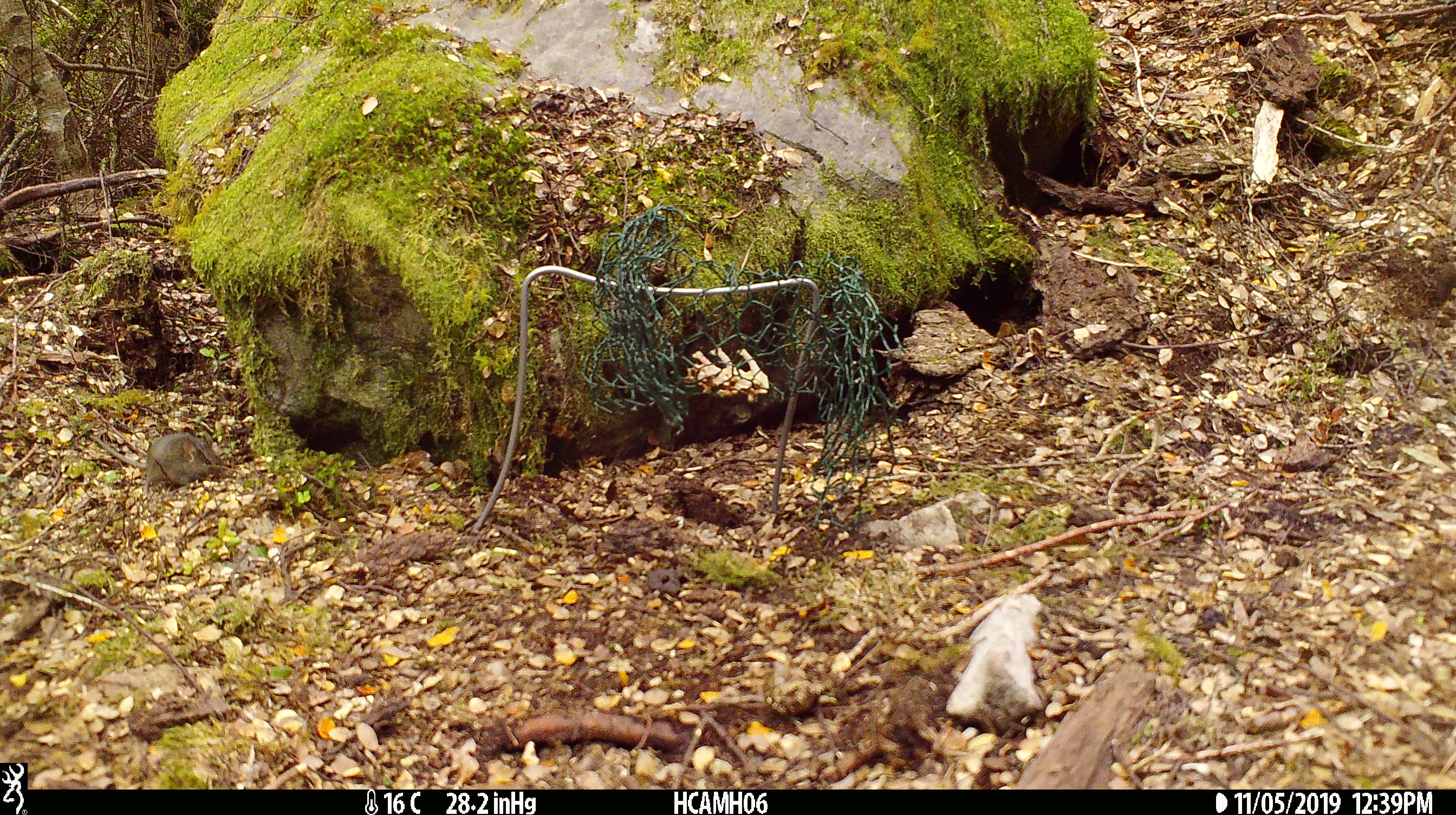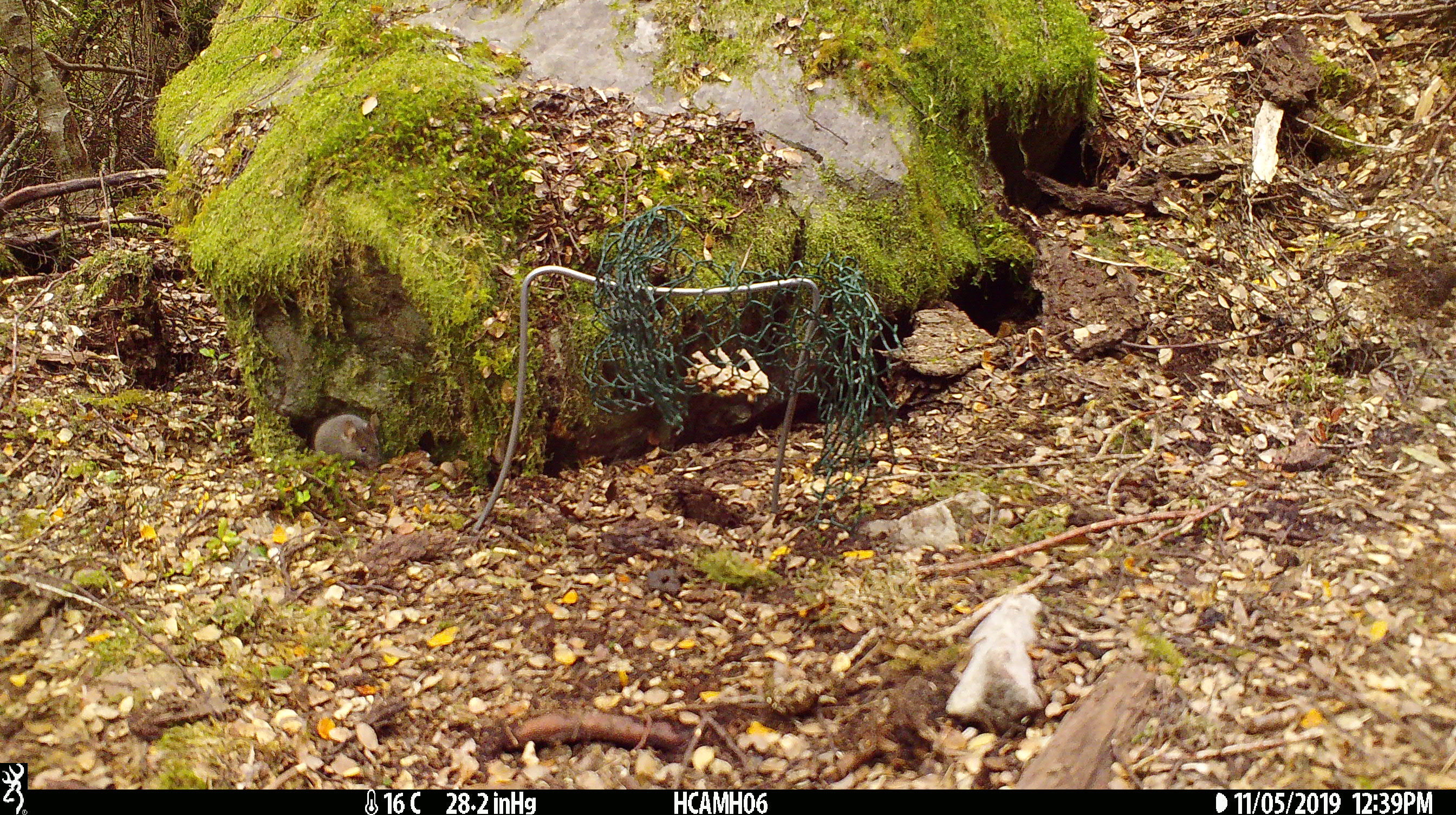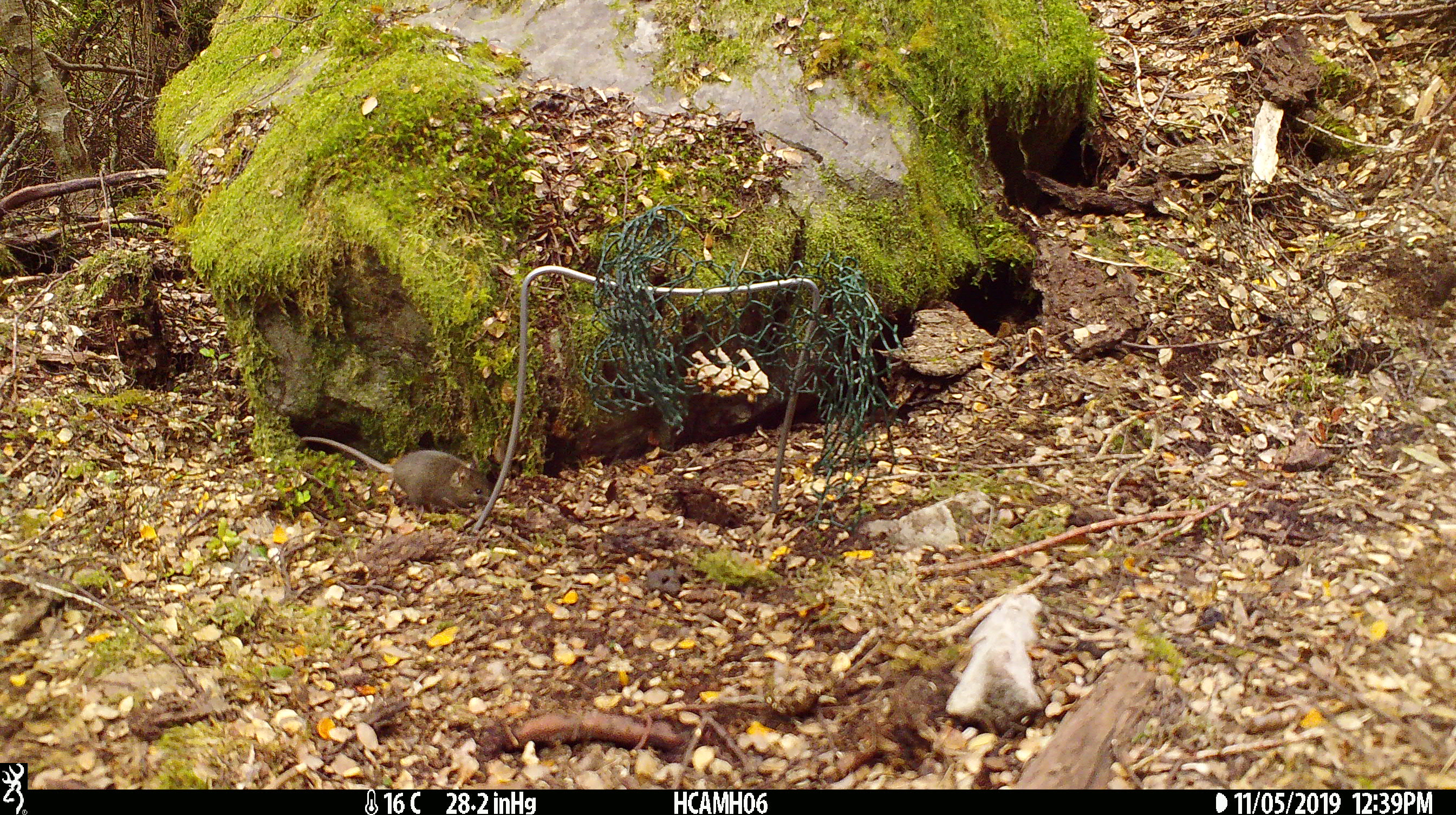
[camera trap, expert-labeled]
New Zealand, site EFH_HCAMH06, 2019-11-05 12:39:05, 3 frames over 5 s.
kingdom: Animalia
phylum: Chordata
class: Mammalia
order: Rodentia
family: Muridae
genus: Mus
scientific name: Mus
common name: mouse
Mouse (Mus).